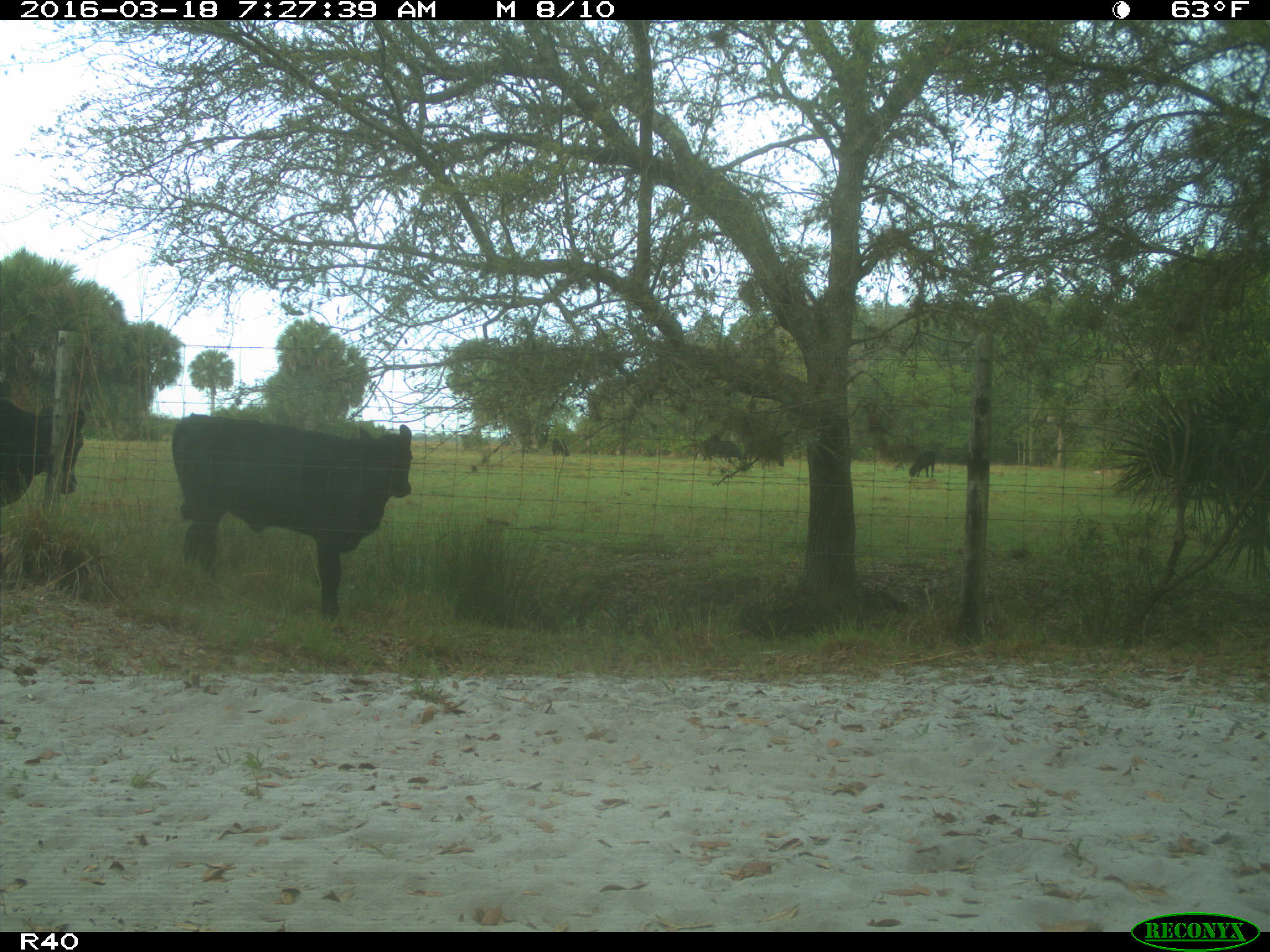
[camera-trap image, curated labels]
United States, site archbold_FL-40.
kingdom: Animalia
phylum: Chordata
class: Mammalia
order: Artiodactyla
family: Bovidae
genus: Bos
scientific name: Bos taurus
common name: domestic cow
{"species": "Bos taurus (domestic cow)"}